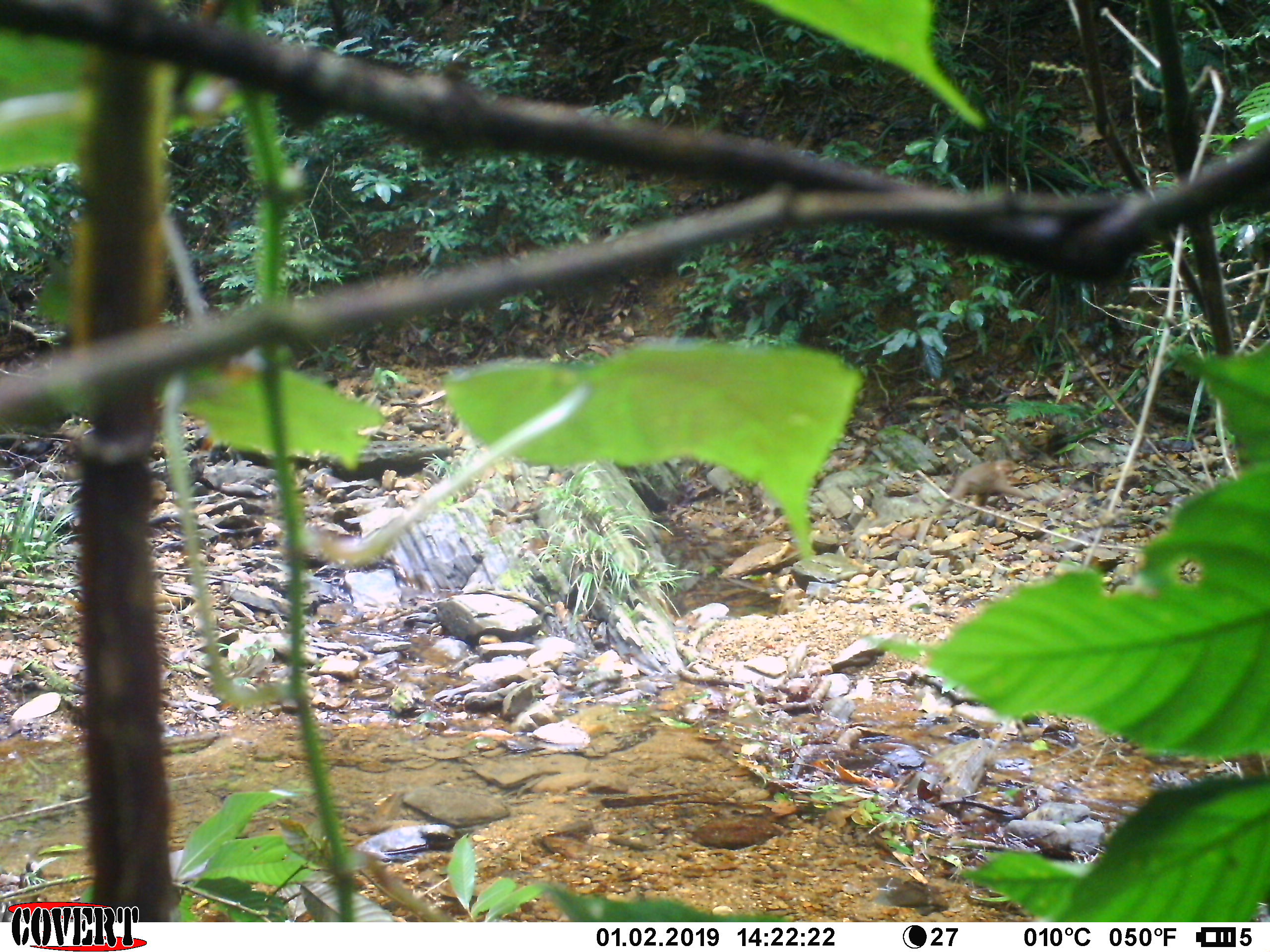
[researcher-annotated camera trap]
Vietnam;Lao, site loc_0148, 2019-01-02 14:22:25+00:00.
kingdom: Animalia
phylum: Chordata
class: Mammalia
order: Primates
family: Cercopithecidae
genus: Macaca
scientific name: Macaca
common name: macaques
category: assam or rhesus macaque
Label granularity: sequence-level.